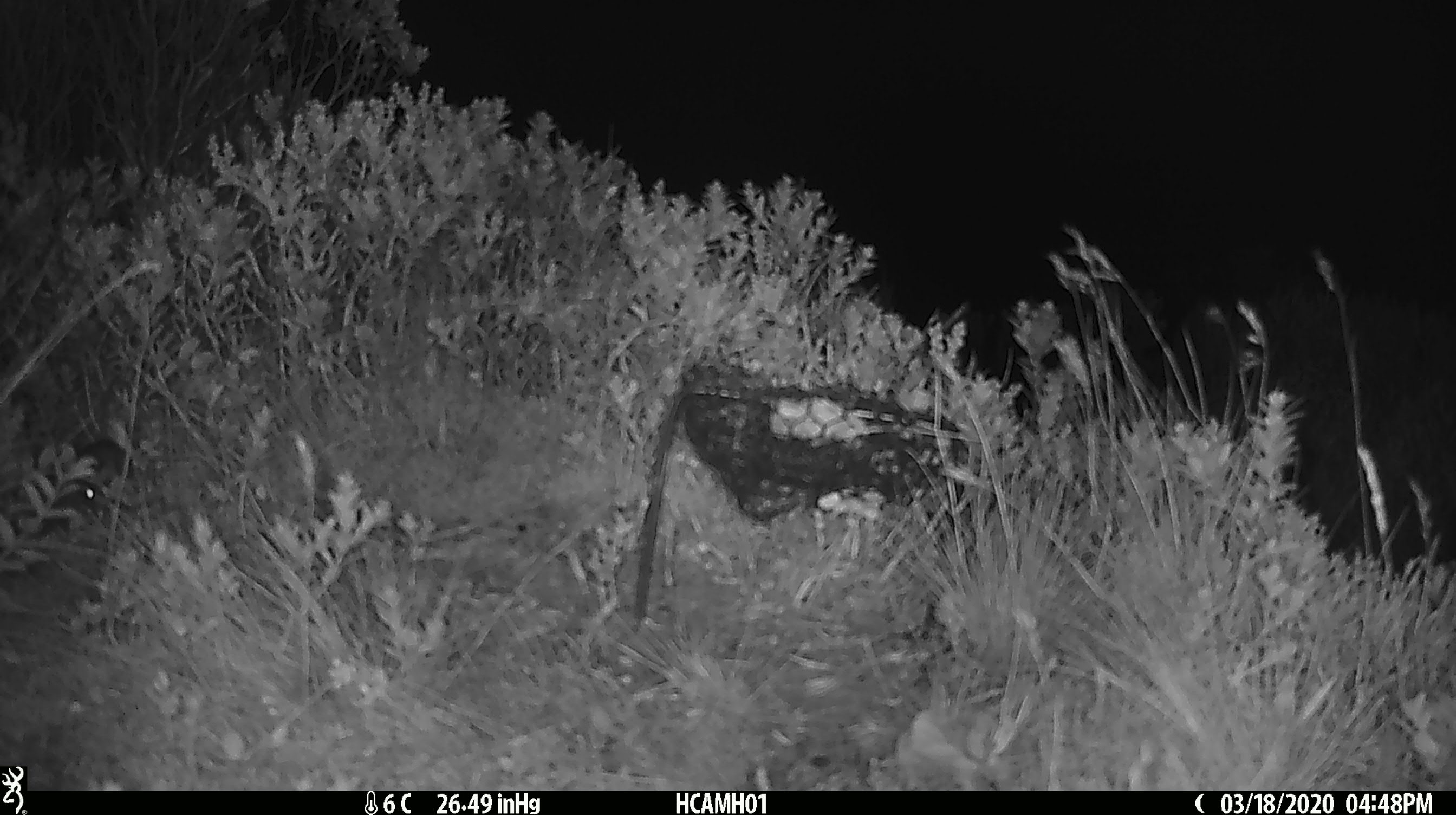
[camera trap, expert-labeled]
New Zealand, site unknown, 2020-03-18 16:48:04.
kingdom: Animalia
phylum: Chordata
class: Mammalia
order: Rodentia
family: Muridae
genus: Mus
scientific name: Mus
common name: mouse